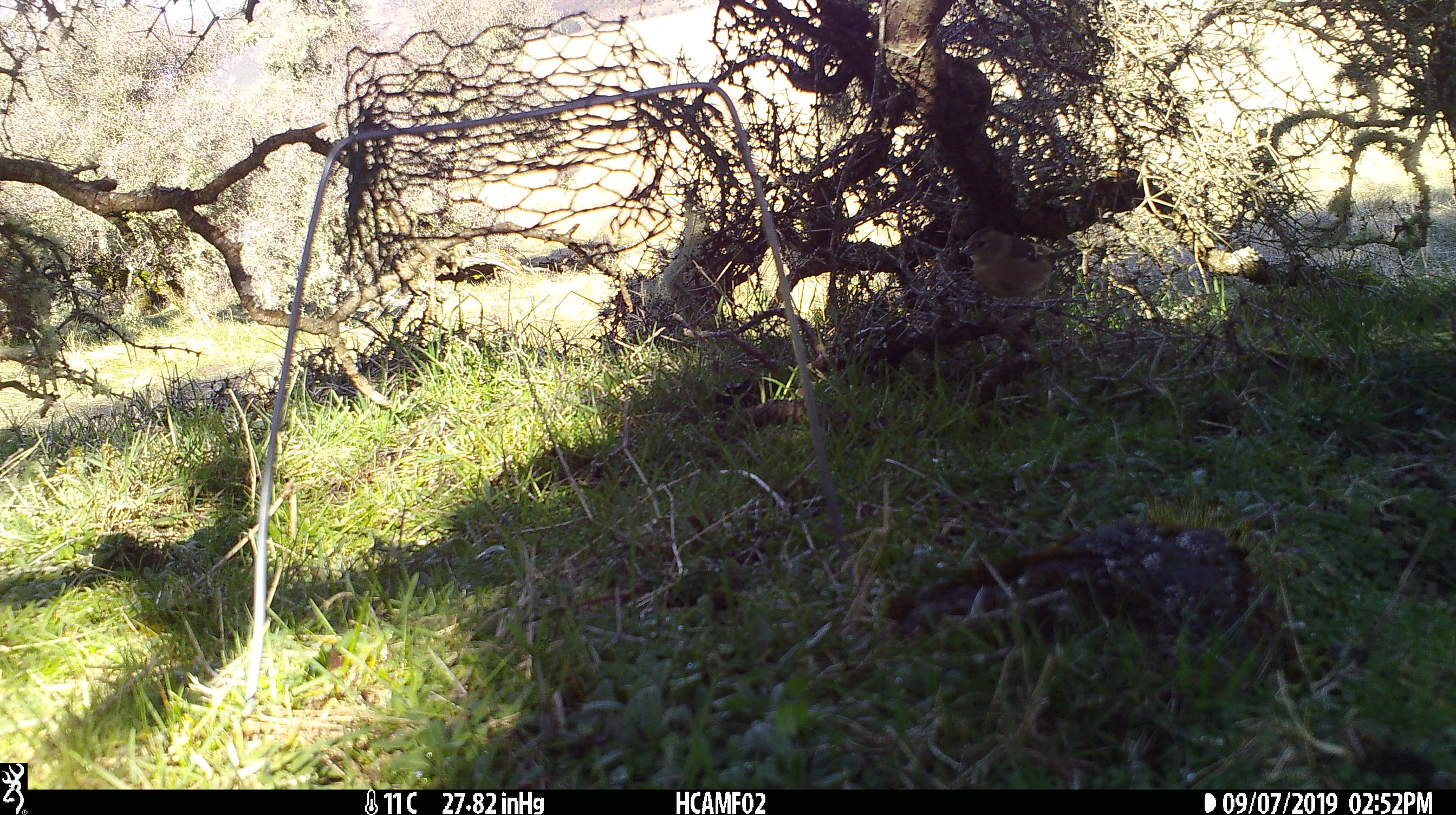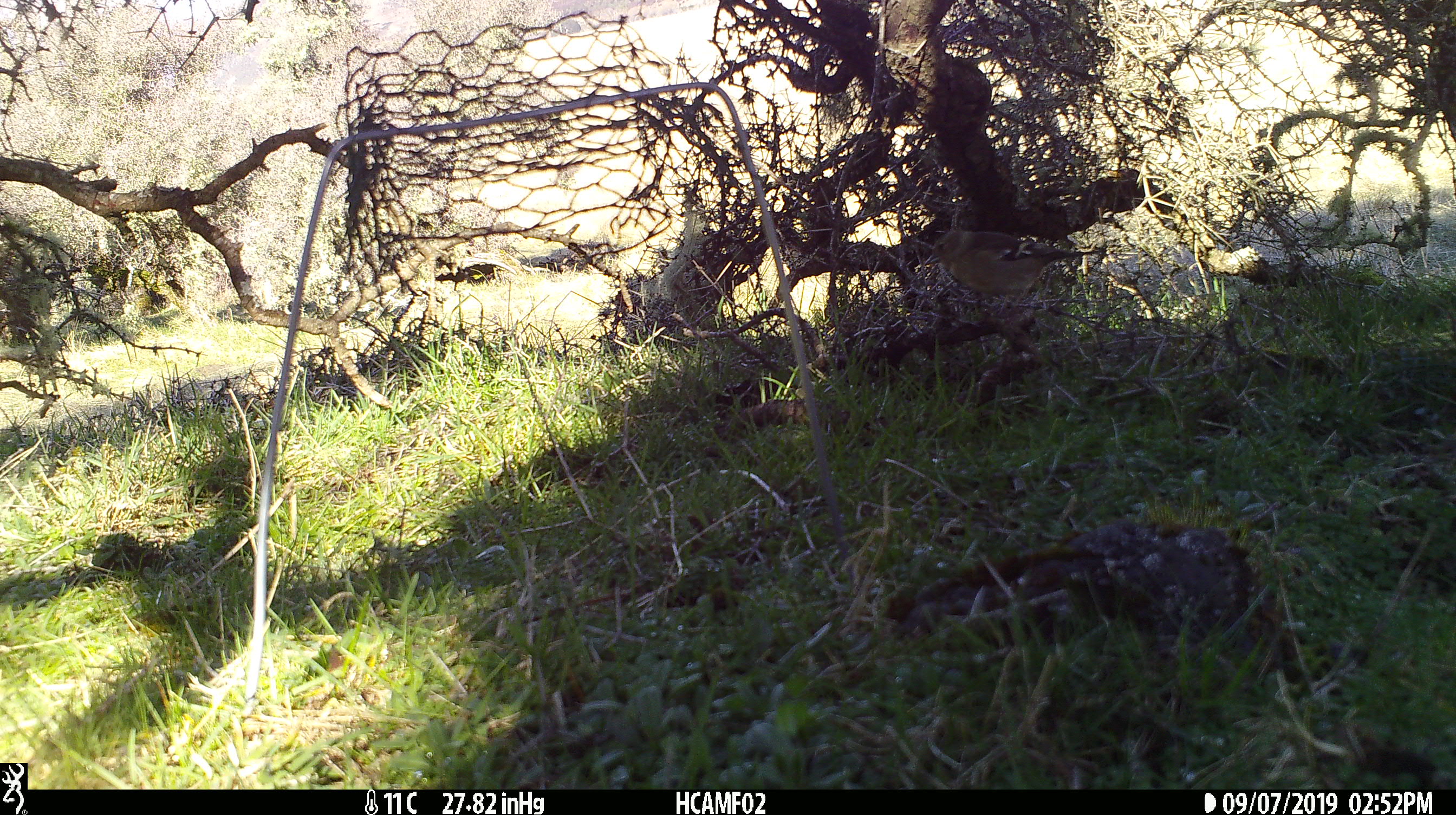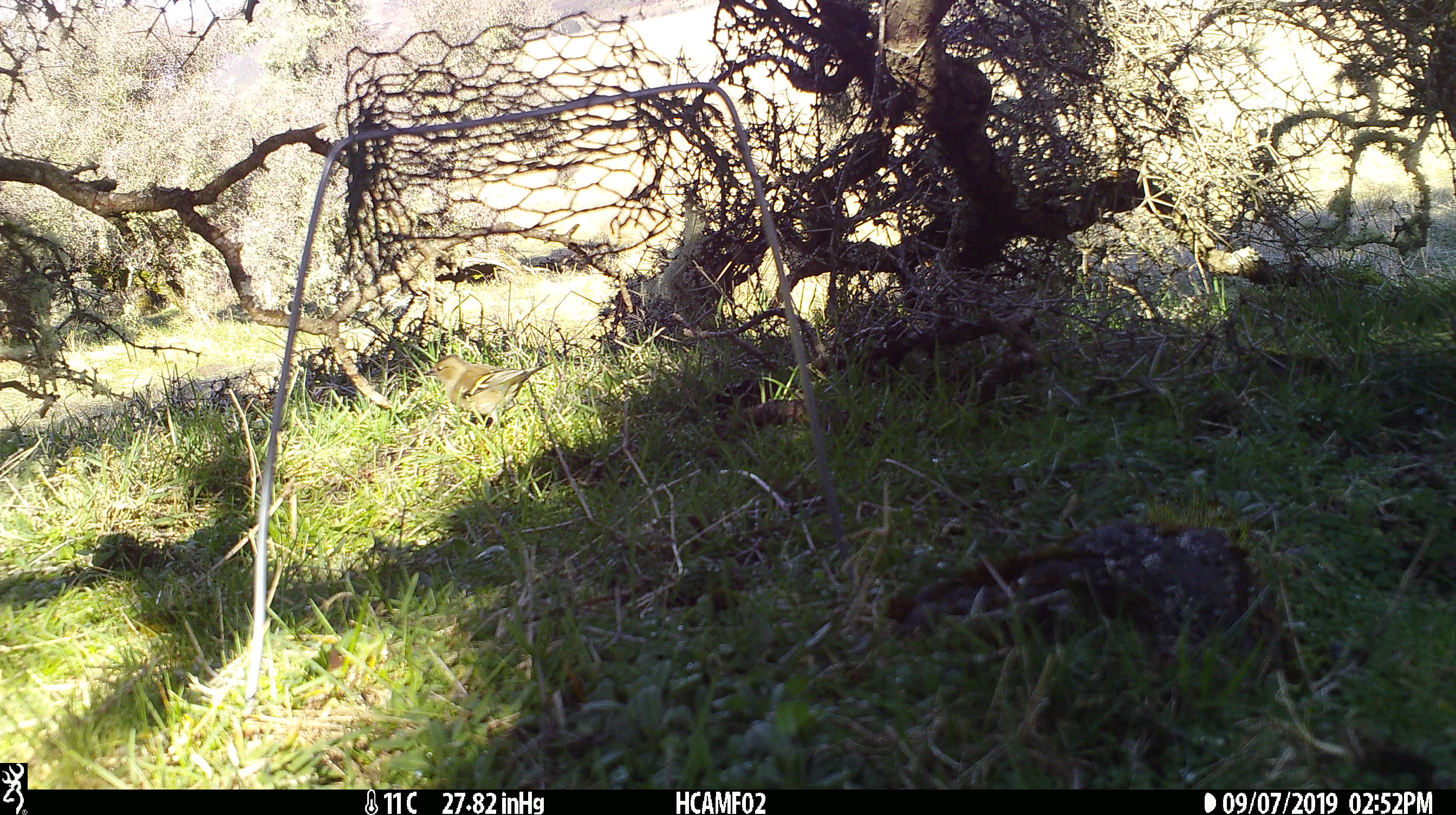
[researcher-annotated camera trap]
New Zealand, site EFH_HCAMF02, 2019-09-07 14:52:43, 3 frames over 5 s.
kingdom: Animalia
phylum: Chordata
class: Aves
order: Passeriformes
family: Fringillidae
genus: Fringilla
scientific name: Fringilla coelebs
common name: common chaffinch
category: chaffinch